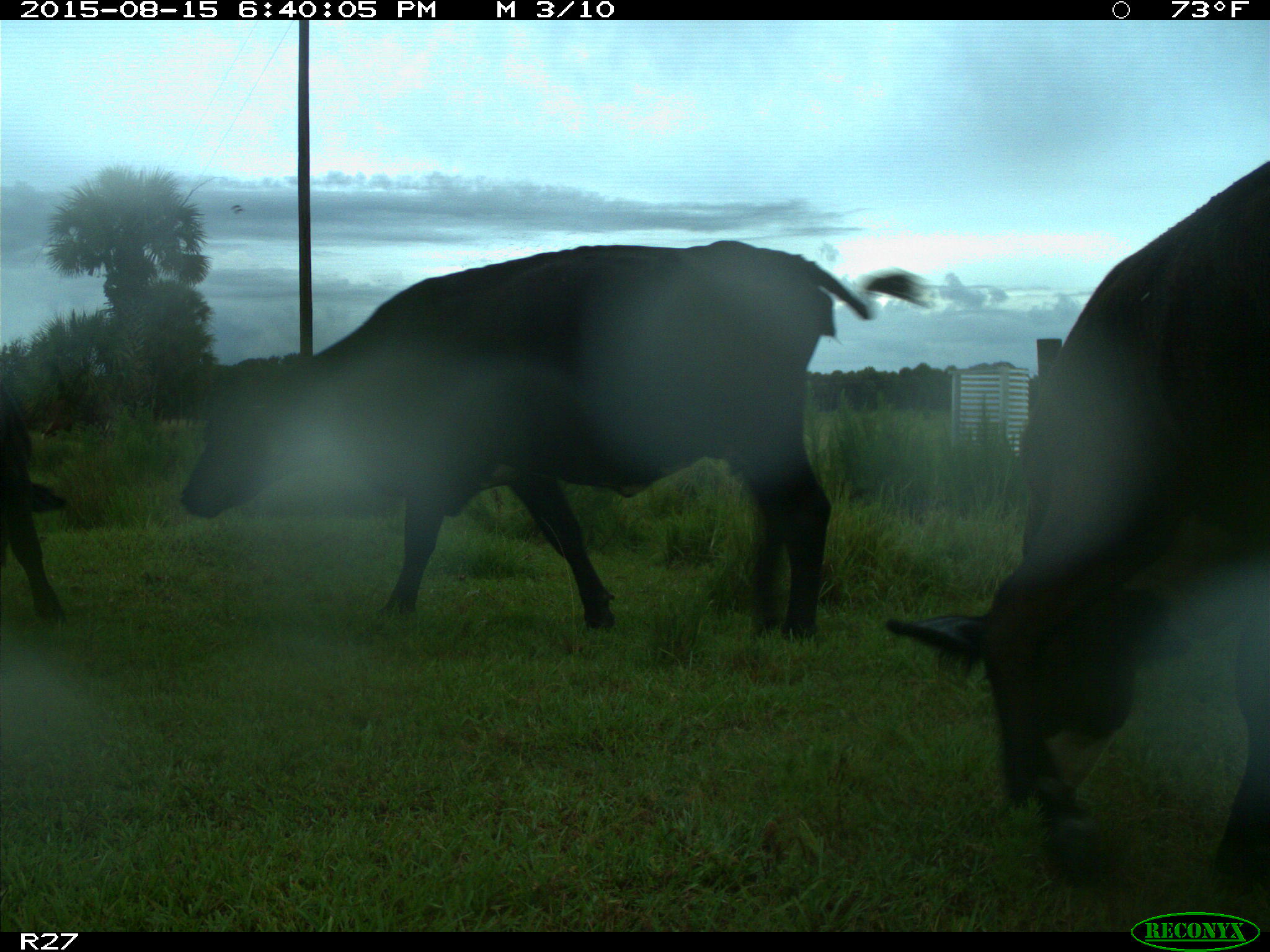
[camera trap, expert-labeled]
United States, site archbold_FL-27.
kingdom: Animalia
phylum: Chordata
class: Mammalia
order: Artiodactyla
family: Bovidae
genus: Bos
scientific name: Bos taurus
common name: domestic cow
Bos taurus (domestic cow).